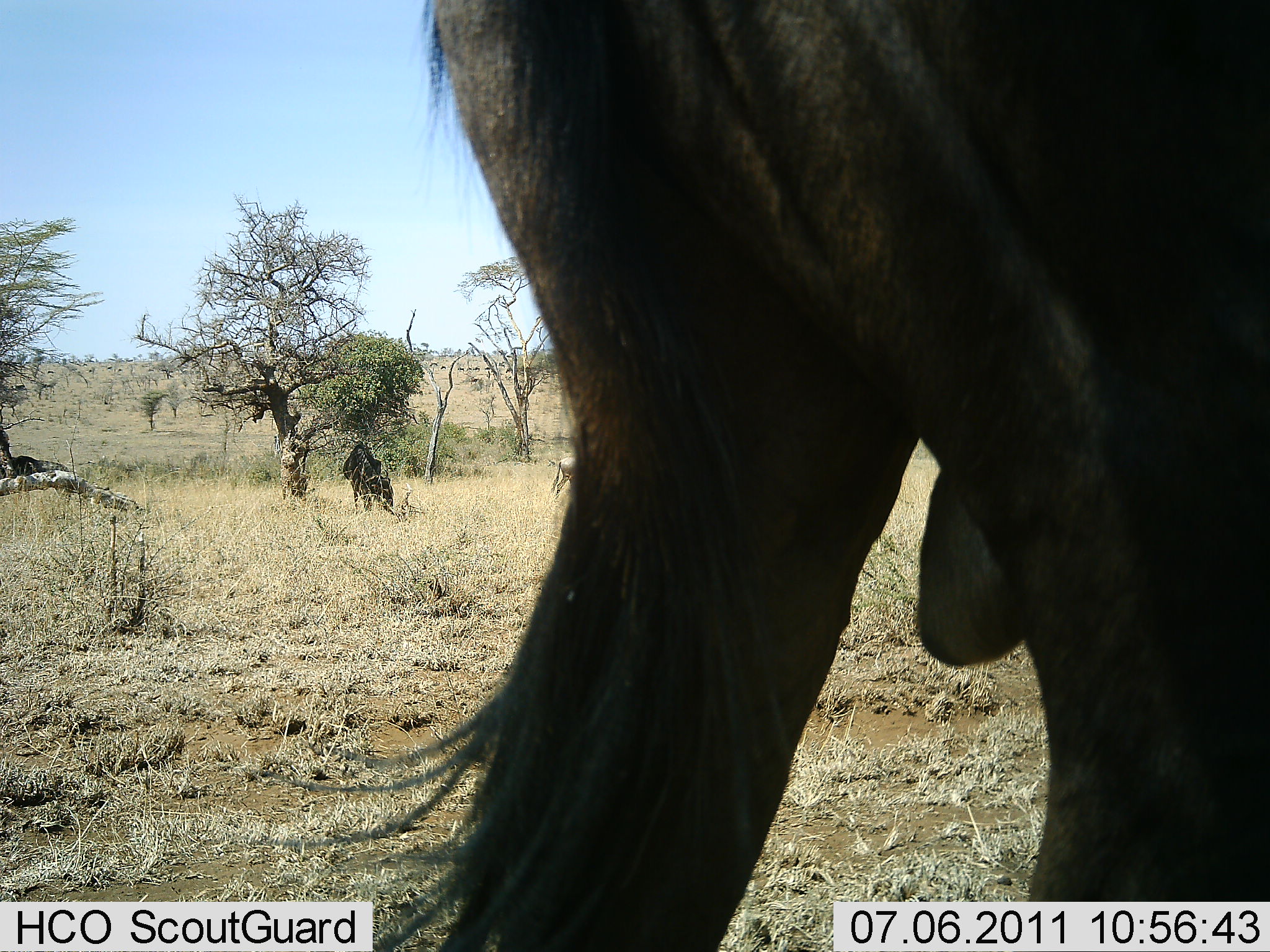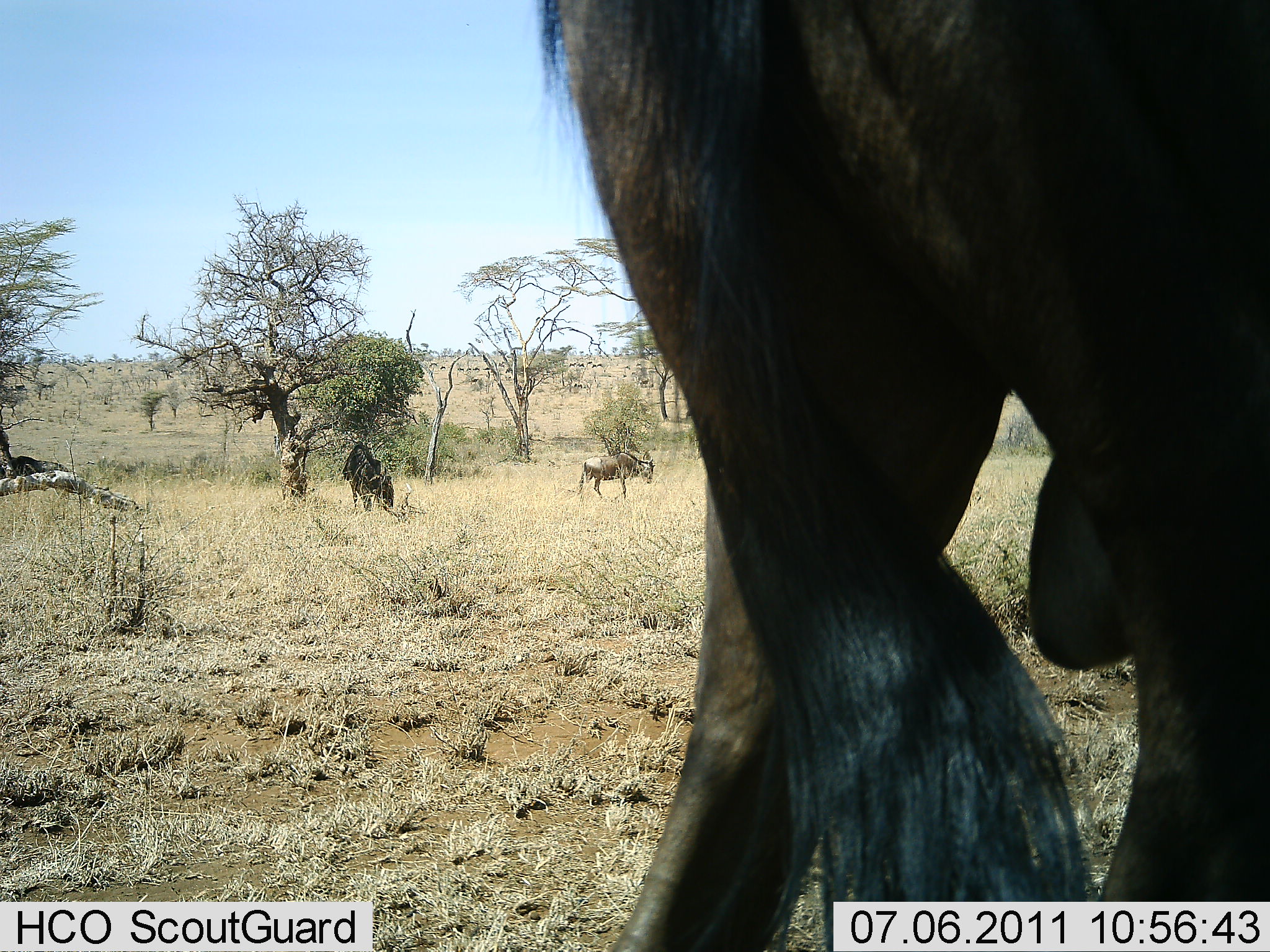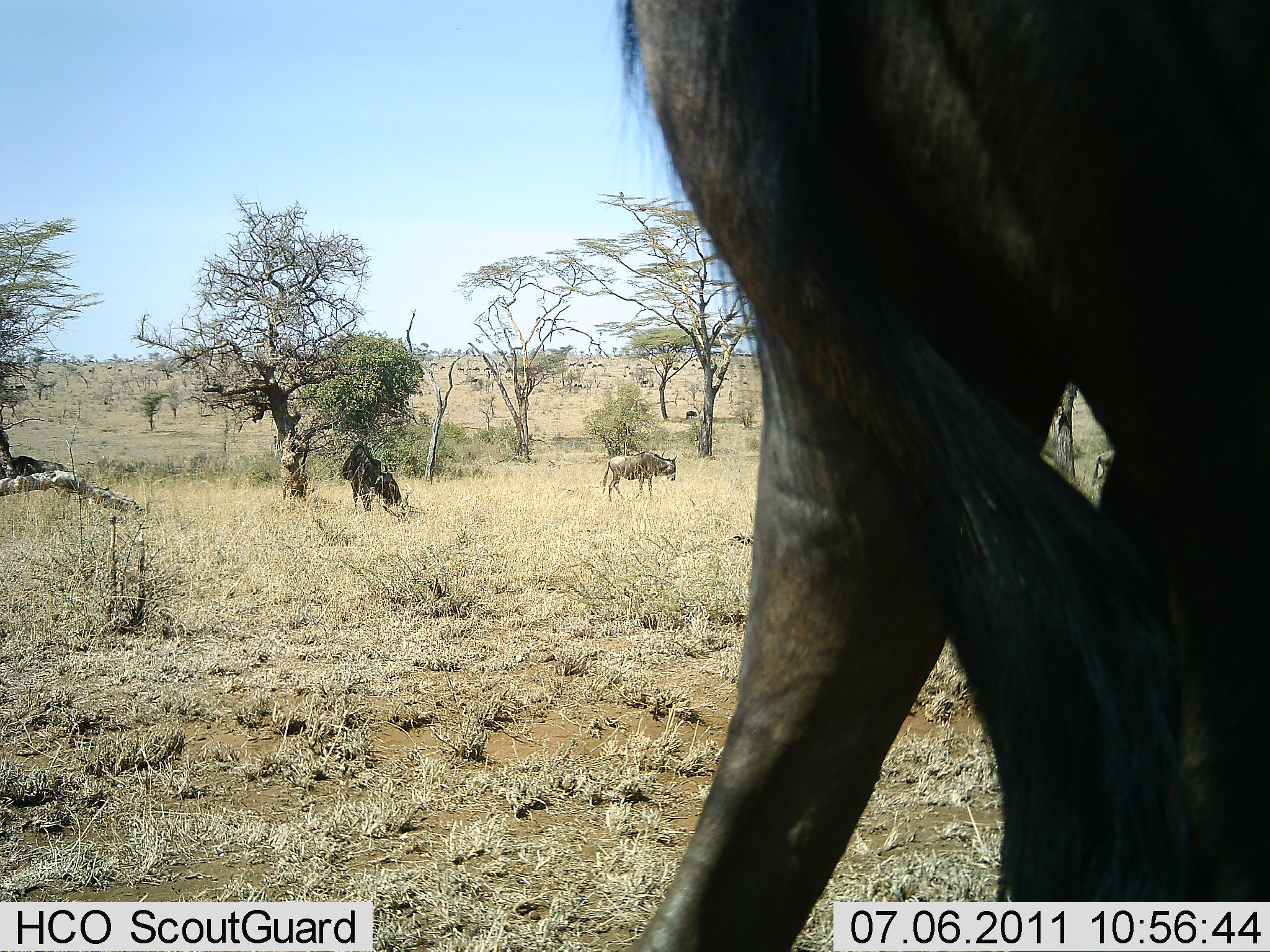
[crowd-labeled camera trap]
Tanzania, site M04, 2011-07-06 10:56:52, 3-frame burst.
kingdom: Animalia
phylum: Chordata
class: Mammalia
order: Artiodactyla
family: Bovidae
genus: Connochaetes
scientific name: Connochaetes taurinus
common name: blue wildebeest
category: wildebeest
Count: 3.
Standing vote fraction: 55%.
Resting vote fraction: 0%.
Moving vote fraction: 45%.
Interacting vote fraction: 0%.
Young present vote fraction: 0%.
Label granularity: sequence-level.